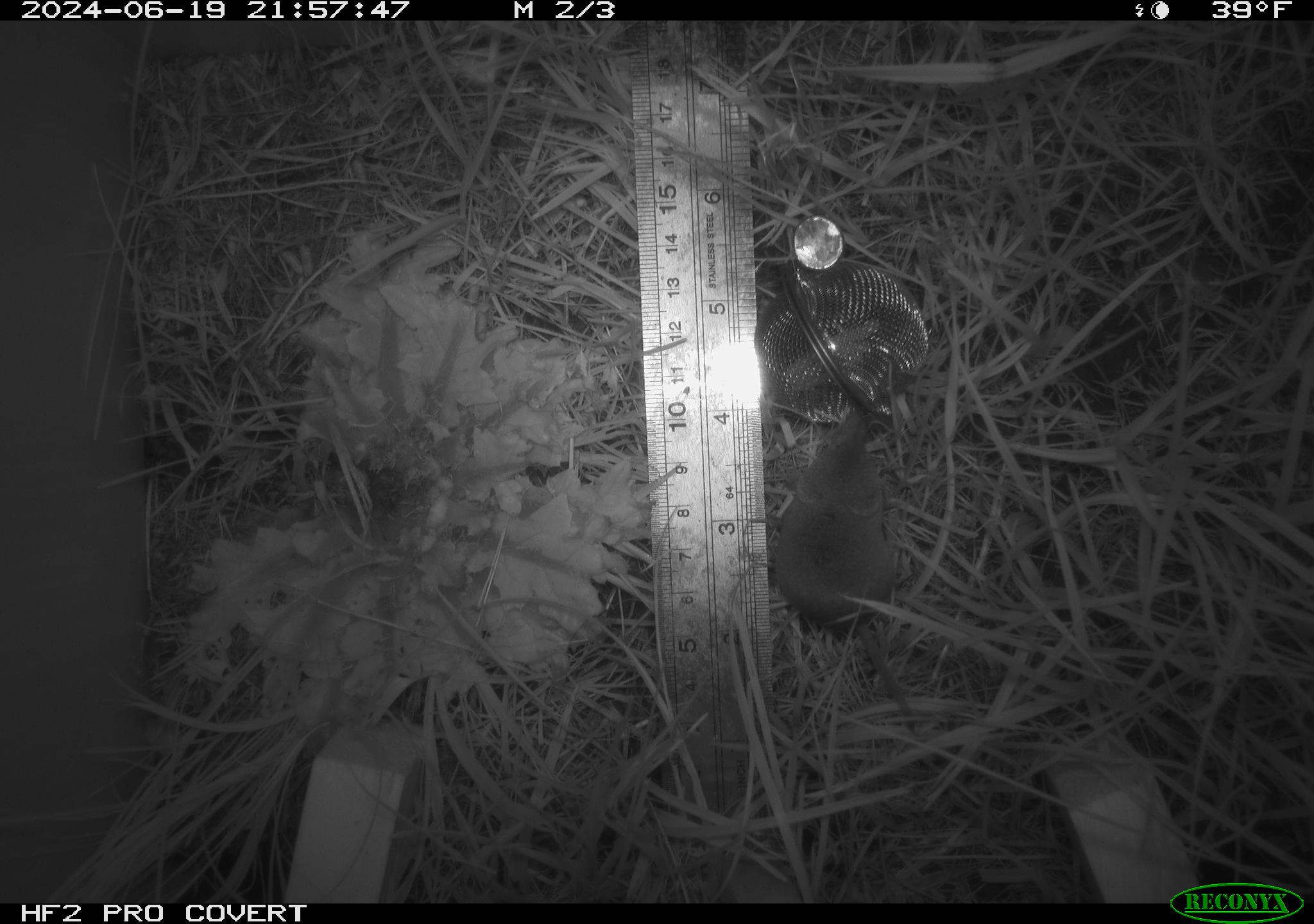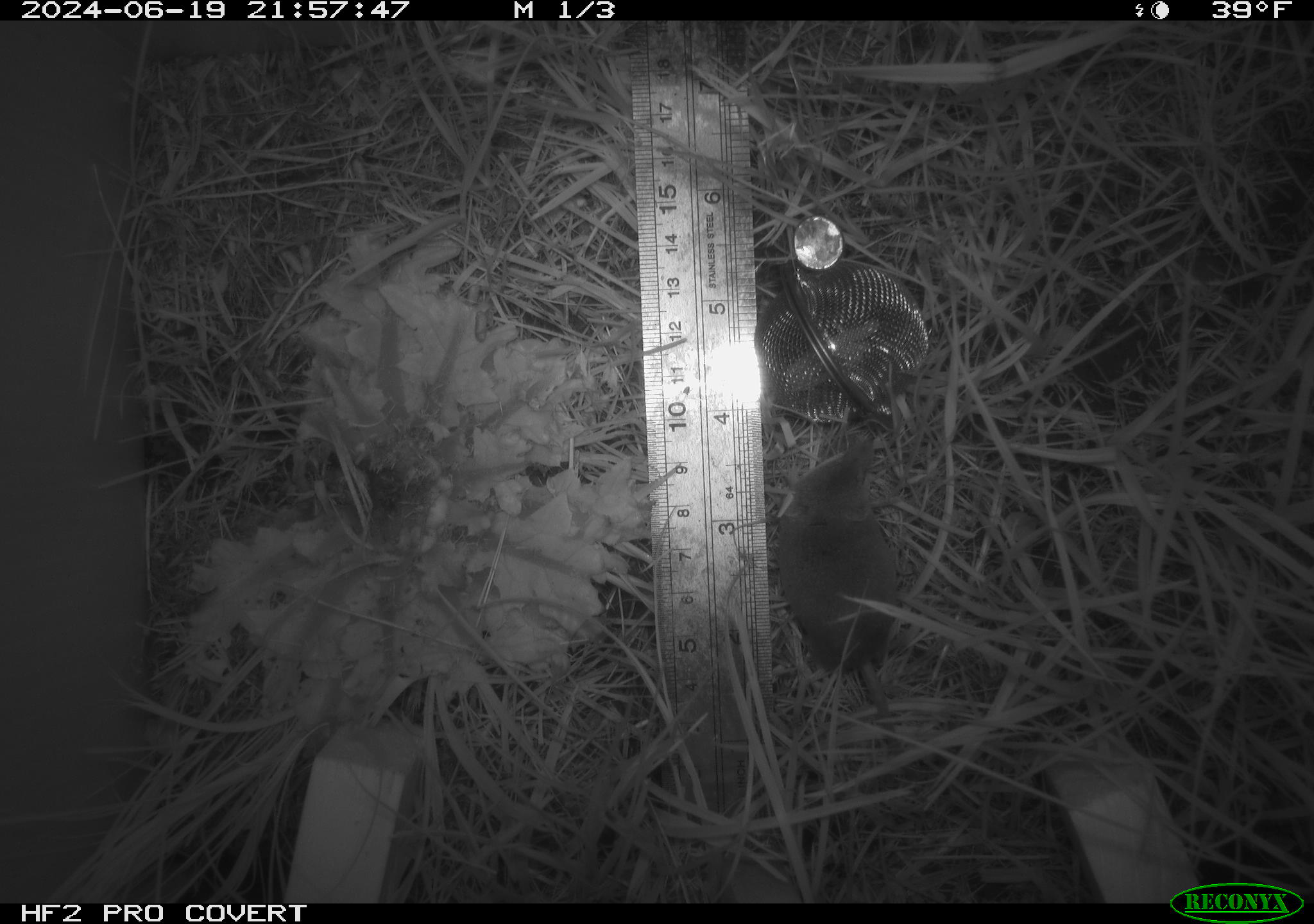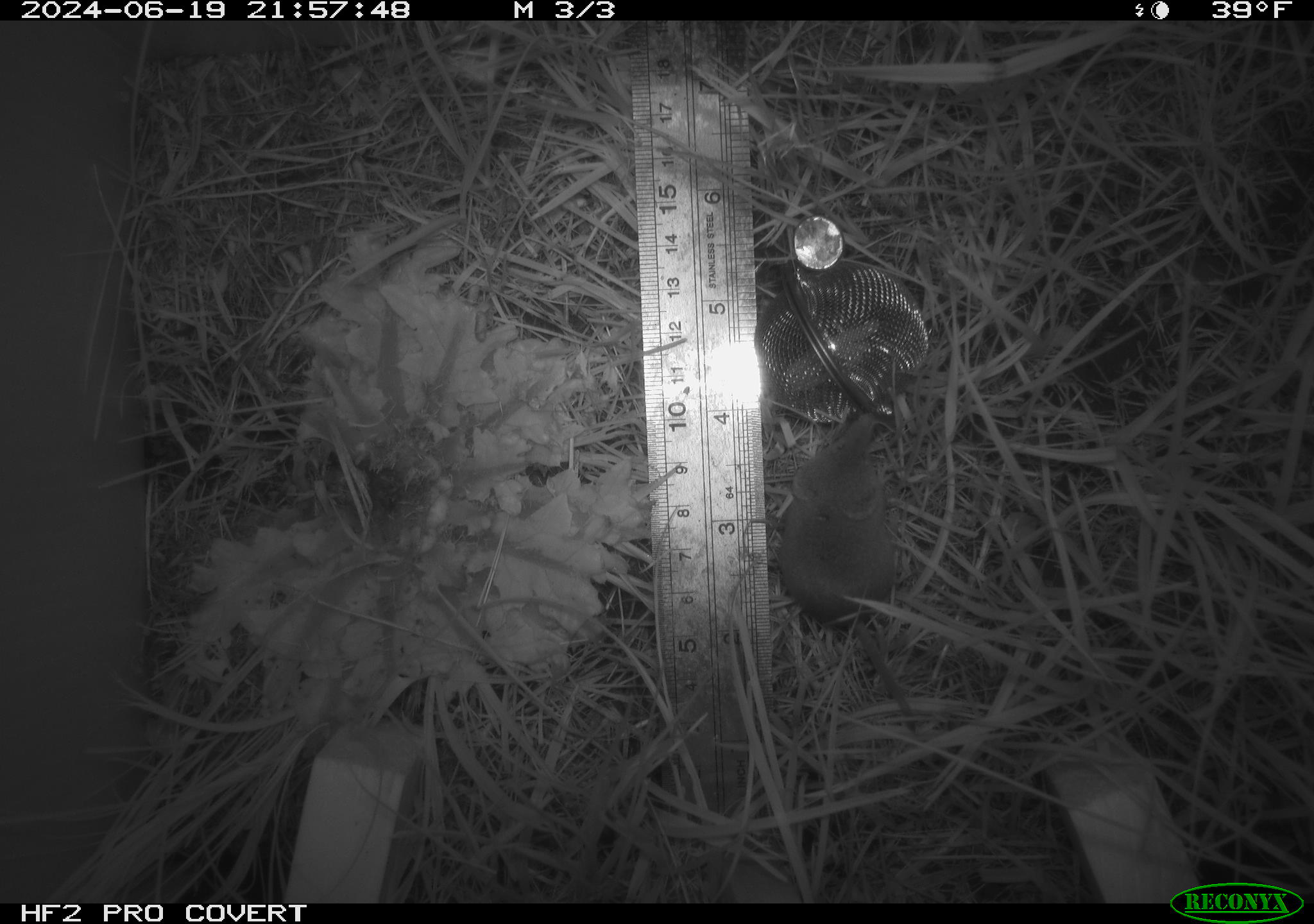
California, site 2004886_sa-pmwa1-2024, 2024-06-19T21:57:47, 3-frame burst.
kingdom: Animalia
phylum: Chordata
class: Mammalia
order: Eulipotyphla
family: Soricidae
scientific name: Soricidae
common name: shrews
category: soricidae family